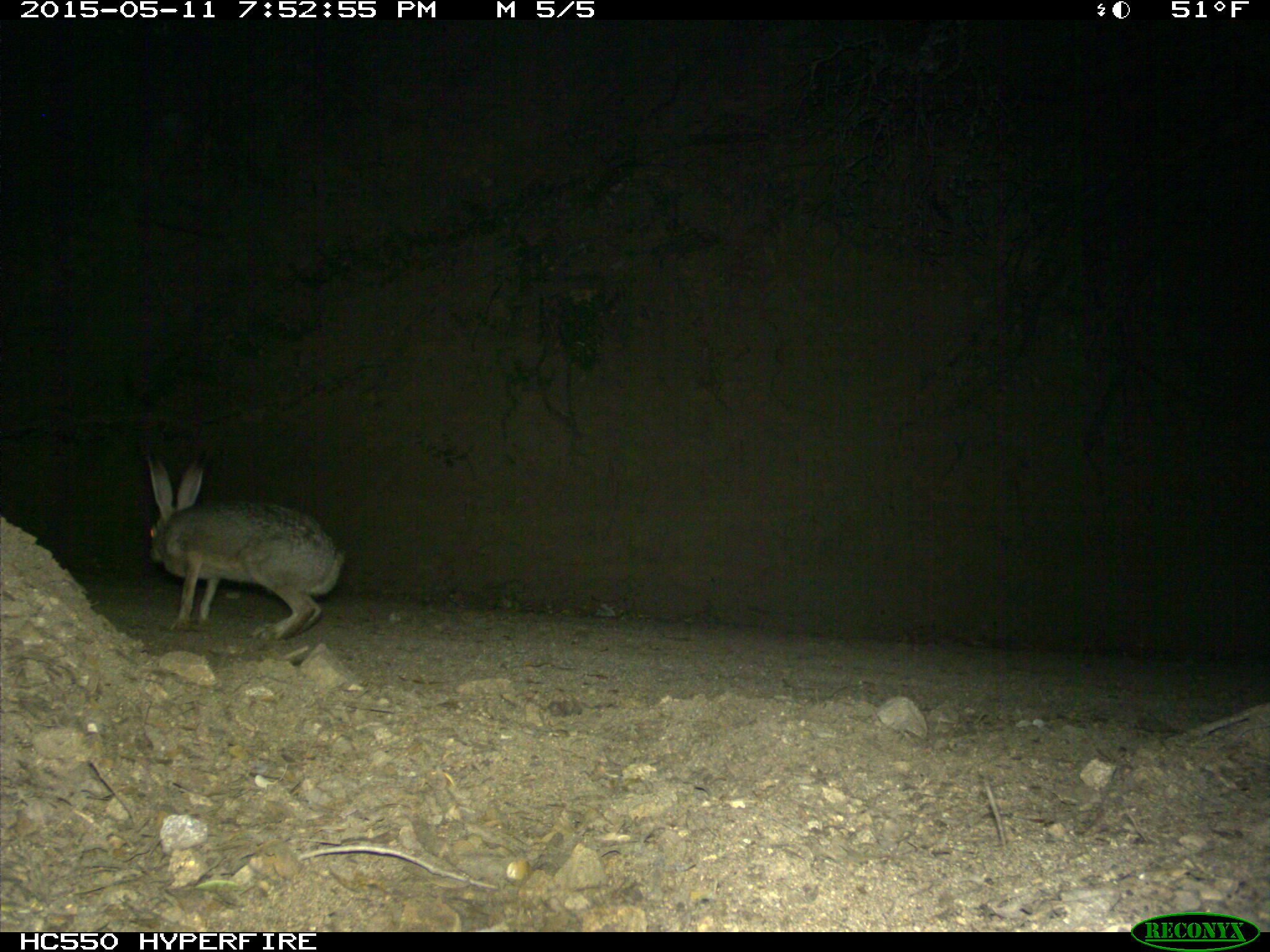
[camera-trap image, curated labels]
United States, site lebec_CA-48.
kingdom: Animalia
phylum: Chordata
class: Mammalia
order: Lagomorpha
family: Leporidae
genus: Lepus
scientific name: Lepus californicus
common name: black-tailed jackrabbit